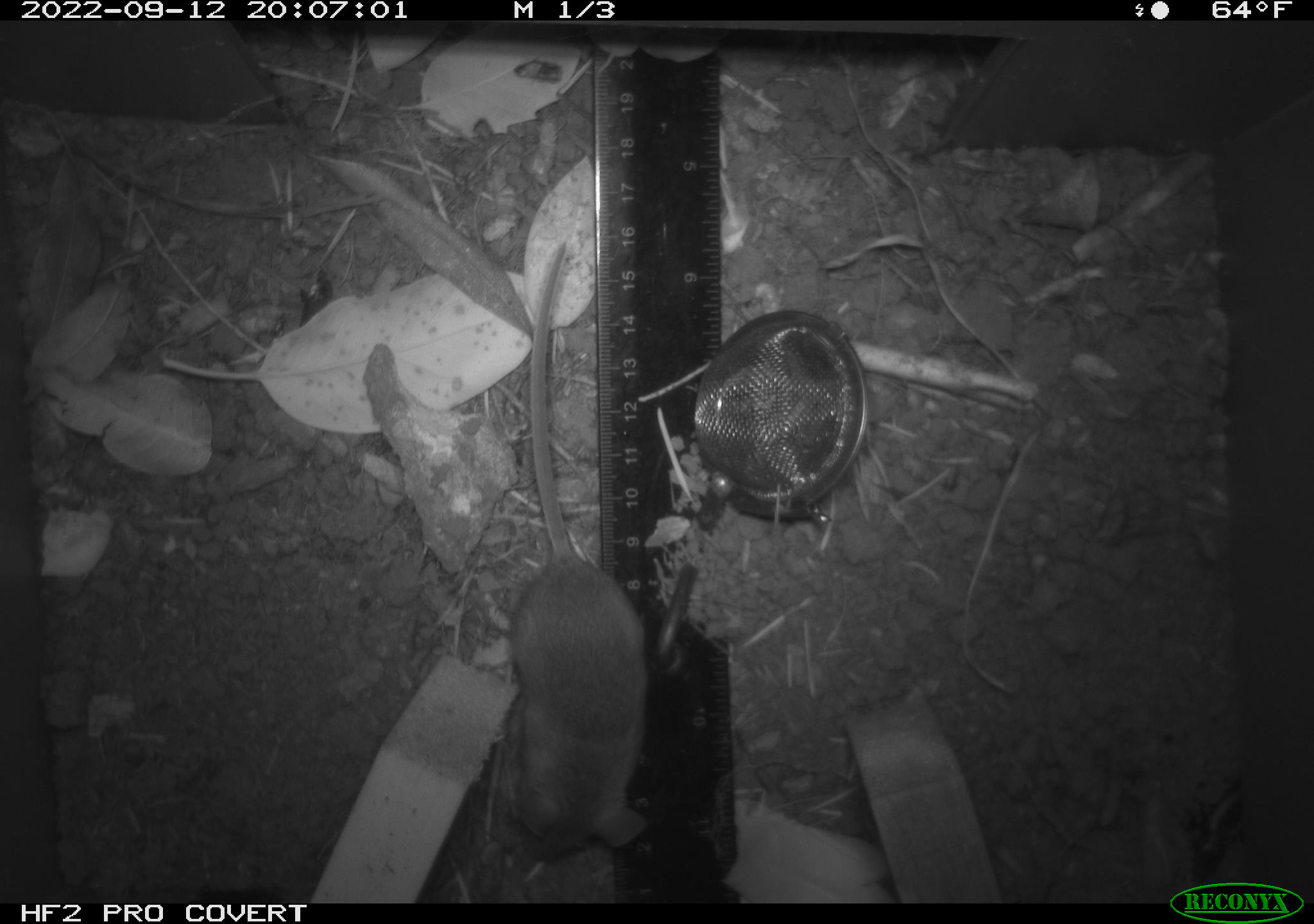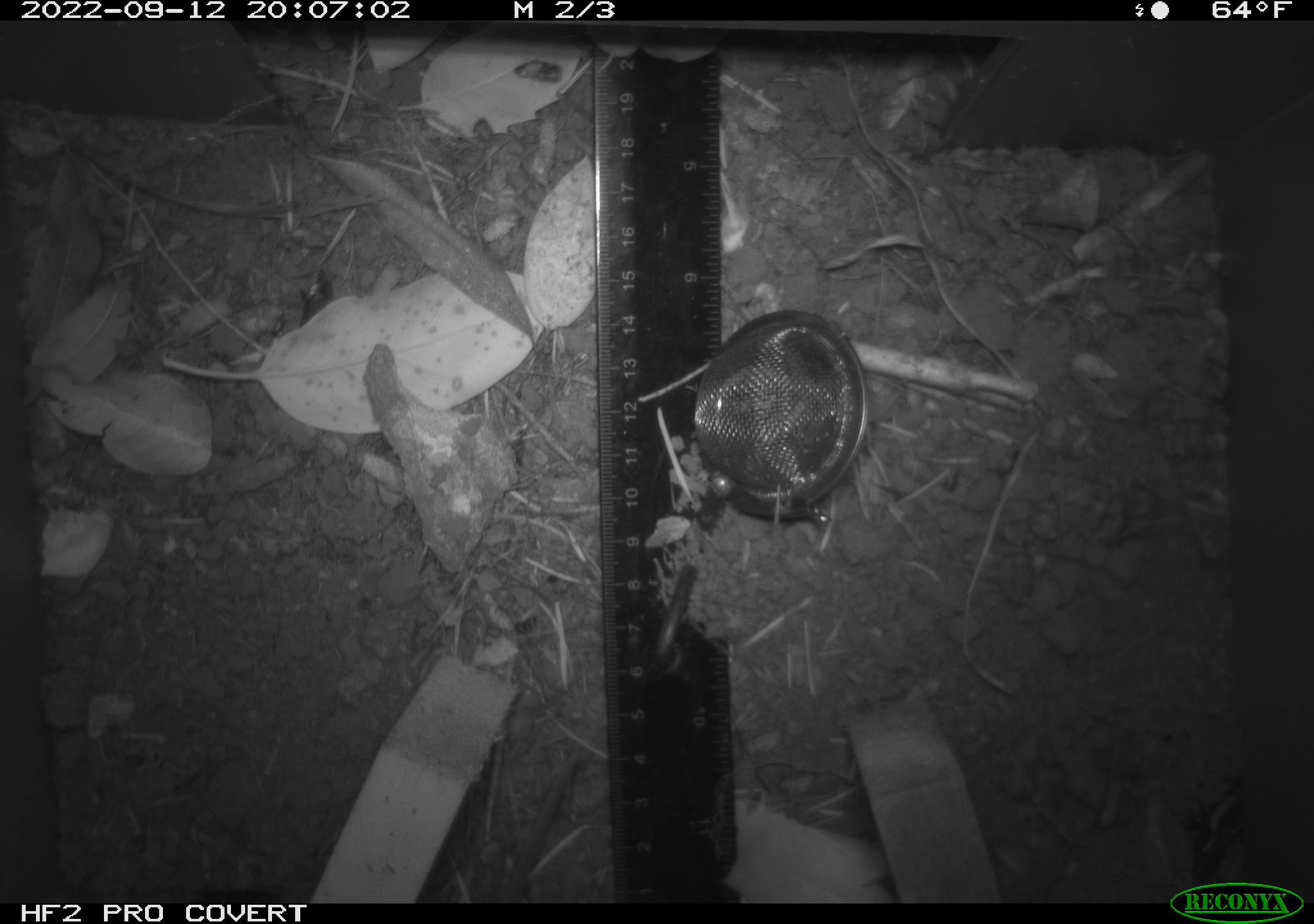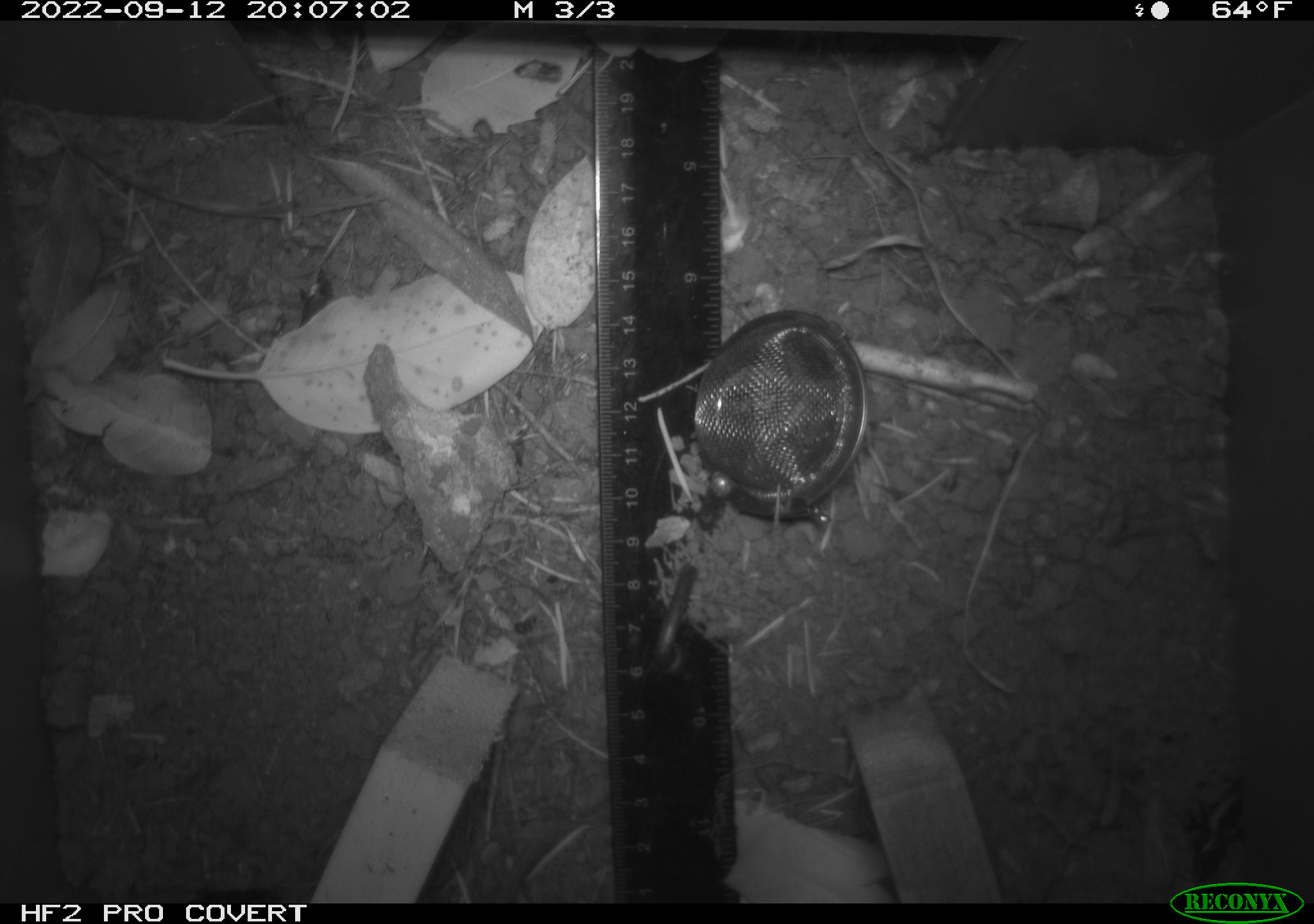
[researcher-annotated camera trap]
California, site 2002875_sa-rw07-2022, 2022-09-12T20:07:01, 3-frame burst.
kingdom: Animalia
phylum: Chordata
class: Mammalia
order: Rodentia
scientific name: Rodentia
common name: mouse species